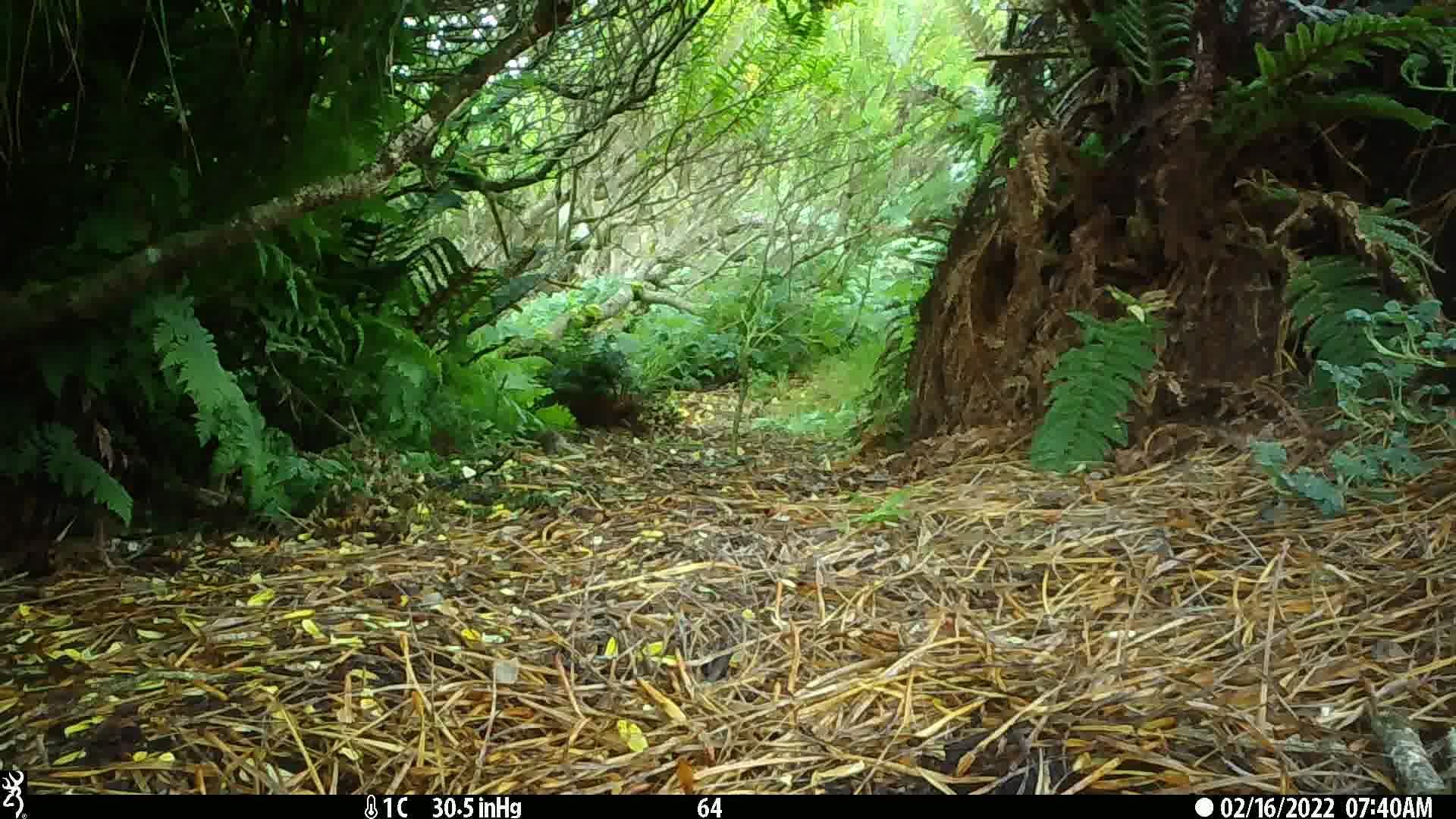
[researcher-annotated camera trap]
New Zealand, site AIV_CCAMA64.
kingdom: Animalia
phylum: Chordata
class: Mammalia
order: Rodentia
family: Muridae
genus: Mus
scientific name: Mus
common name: mouse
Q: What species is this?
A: Mouse (Mus).